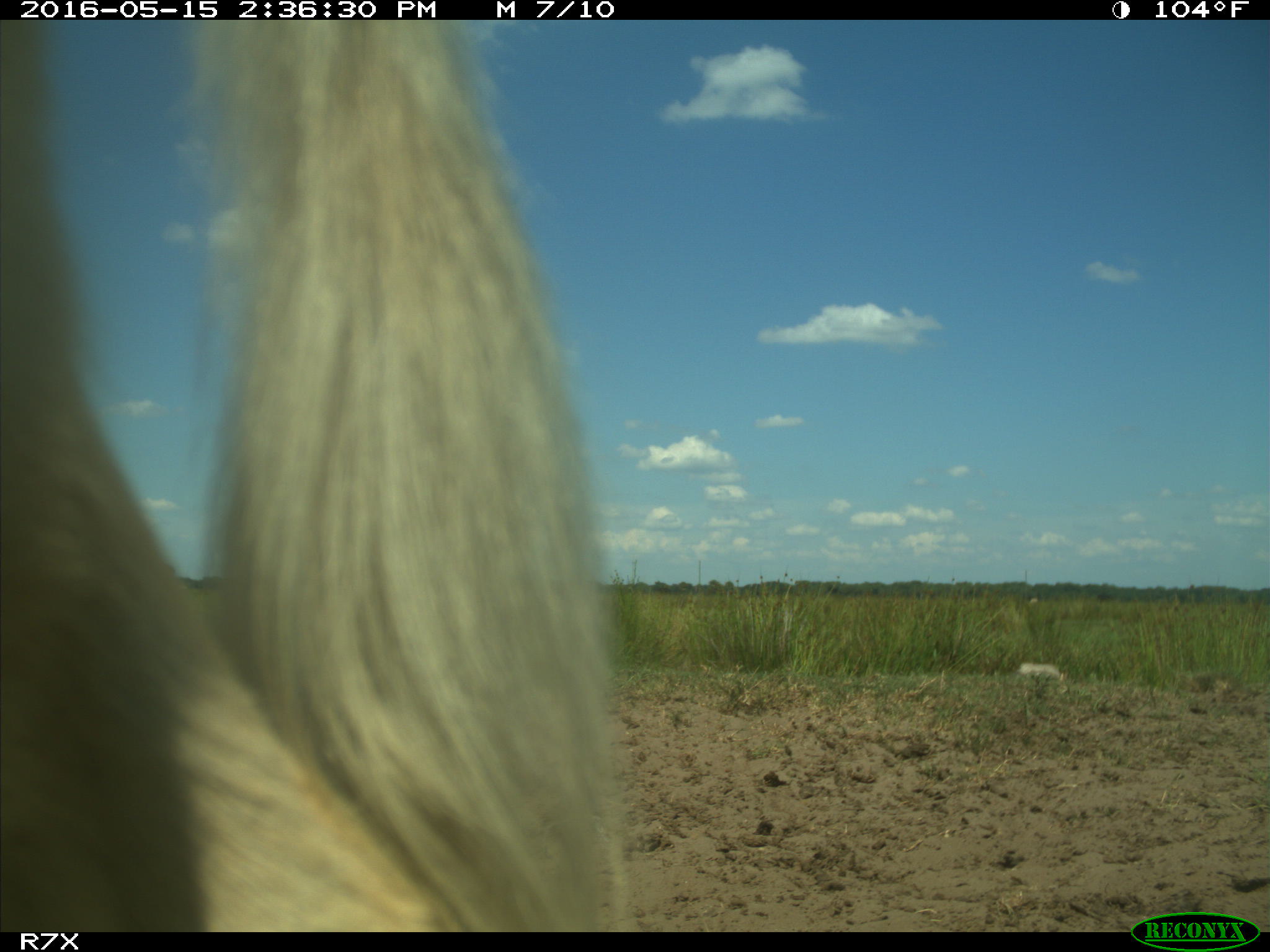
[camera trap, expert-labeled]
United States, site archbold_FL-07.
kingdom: Animalia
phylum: Chordata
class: Mammalia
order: Artiodactyla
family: Bovidae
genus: Bos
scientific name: Bos taurus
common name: domestic cow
Bos taurus (domestic cow).